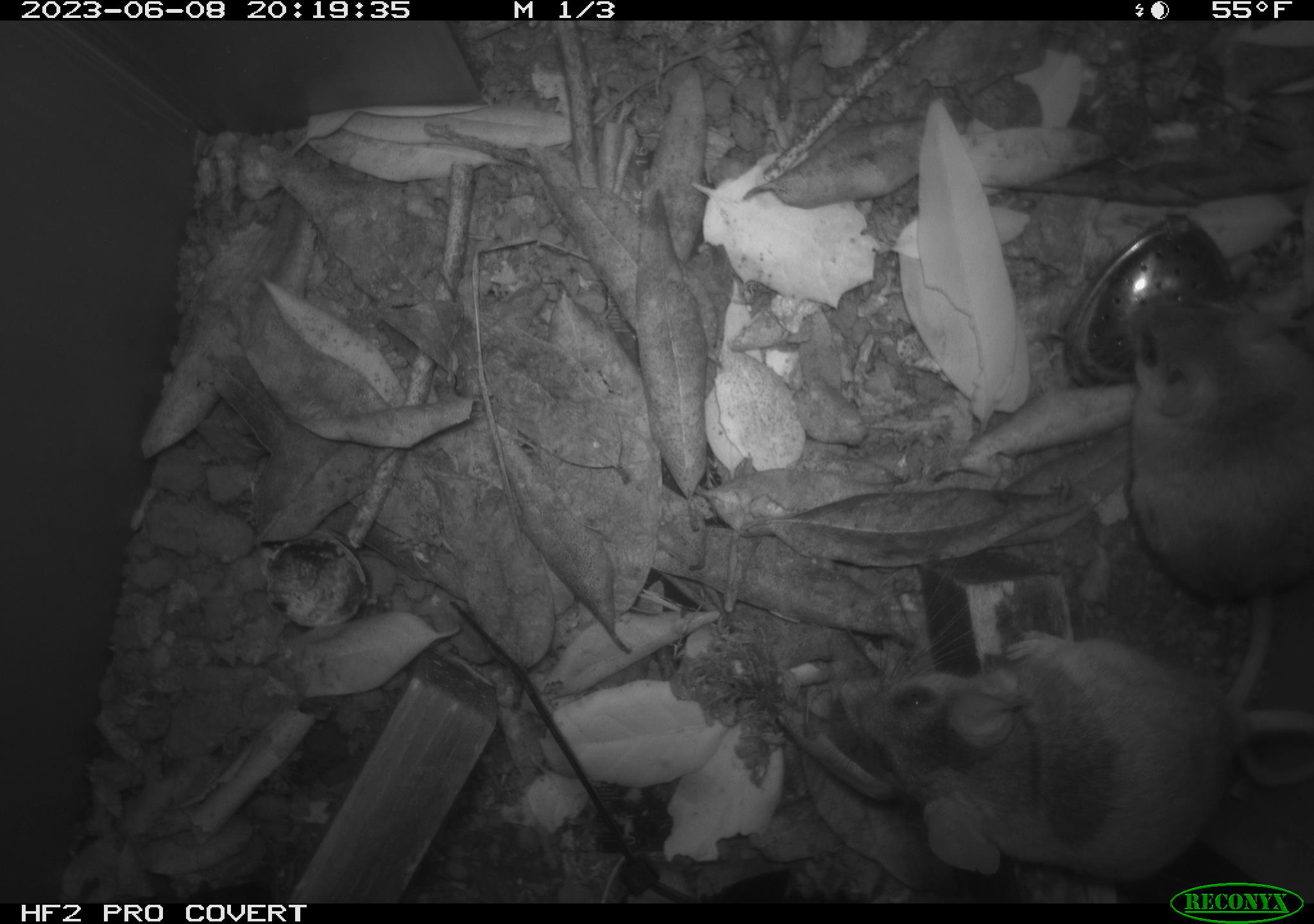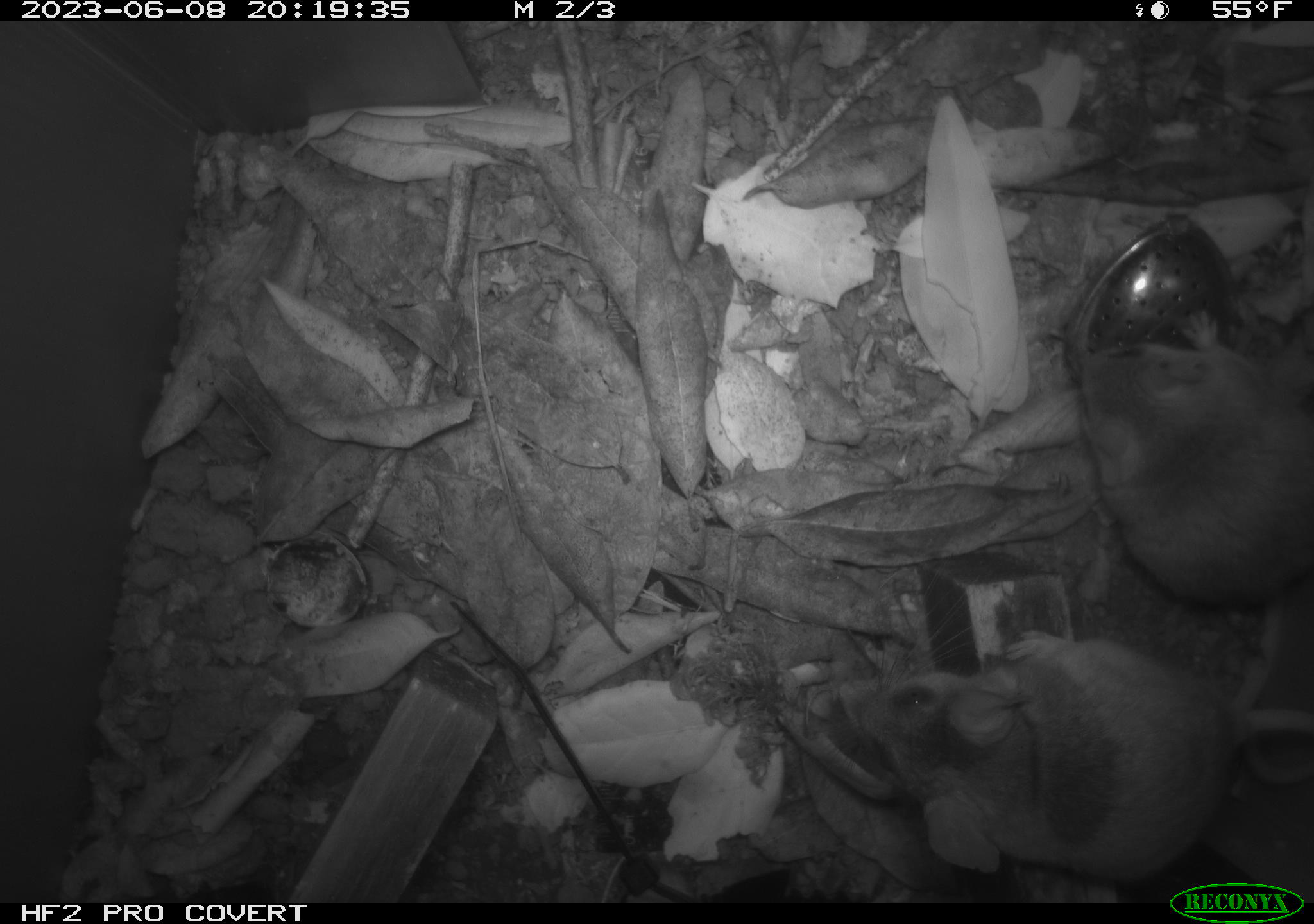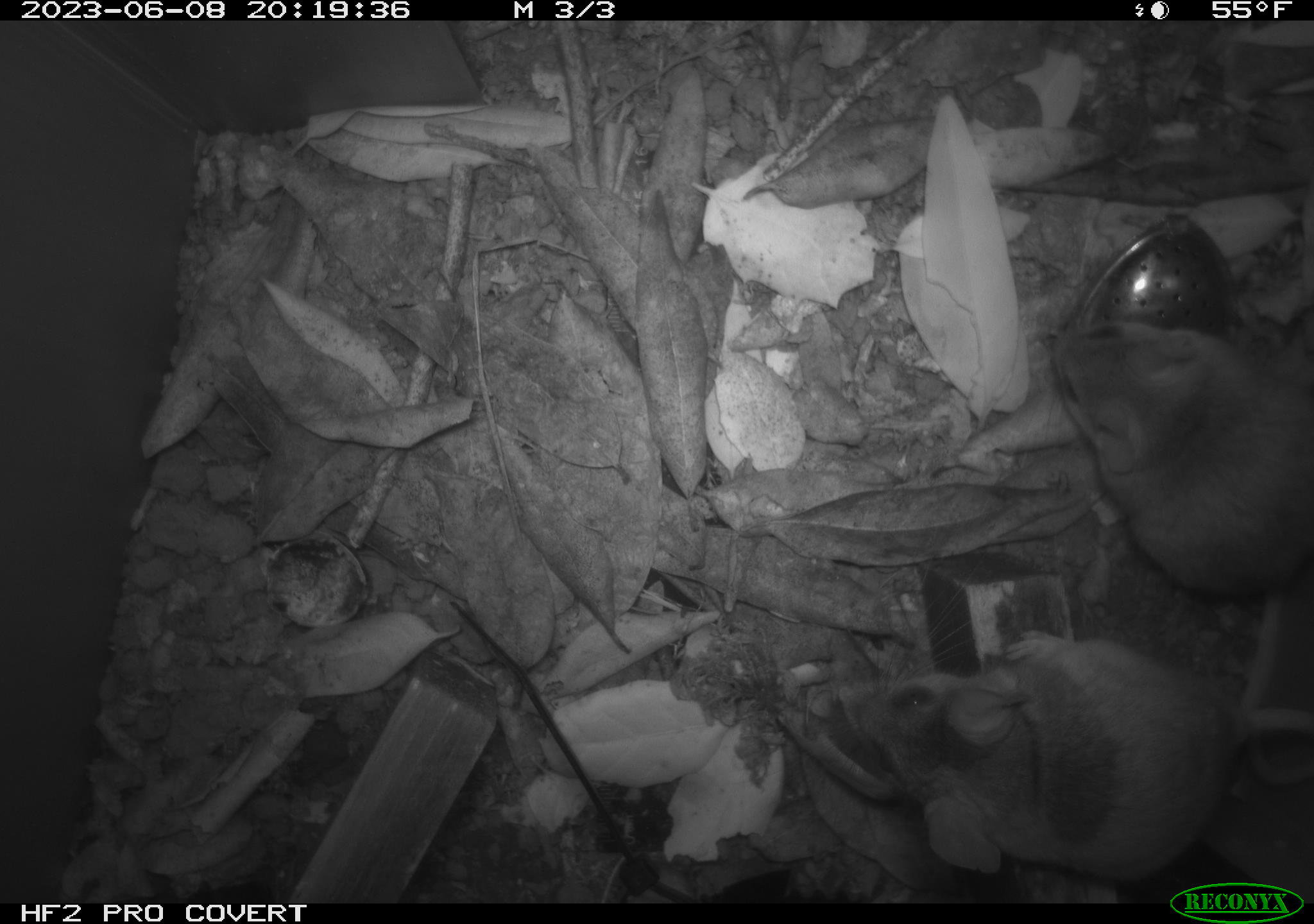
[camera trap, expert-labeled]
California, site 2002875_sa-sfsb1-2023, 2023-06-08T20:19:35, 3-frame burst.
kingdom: Animalia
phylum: Chordata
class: Mammalia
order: Rodentia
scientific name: Rodentia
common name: mouse species